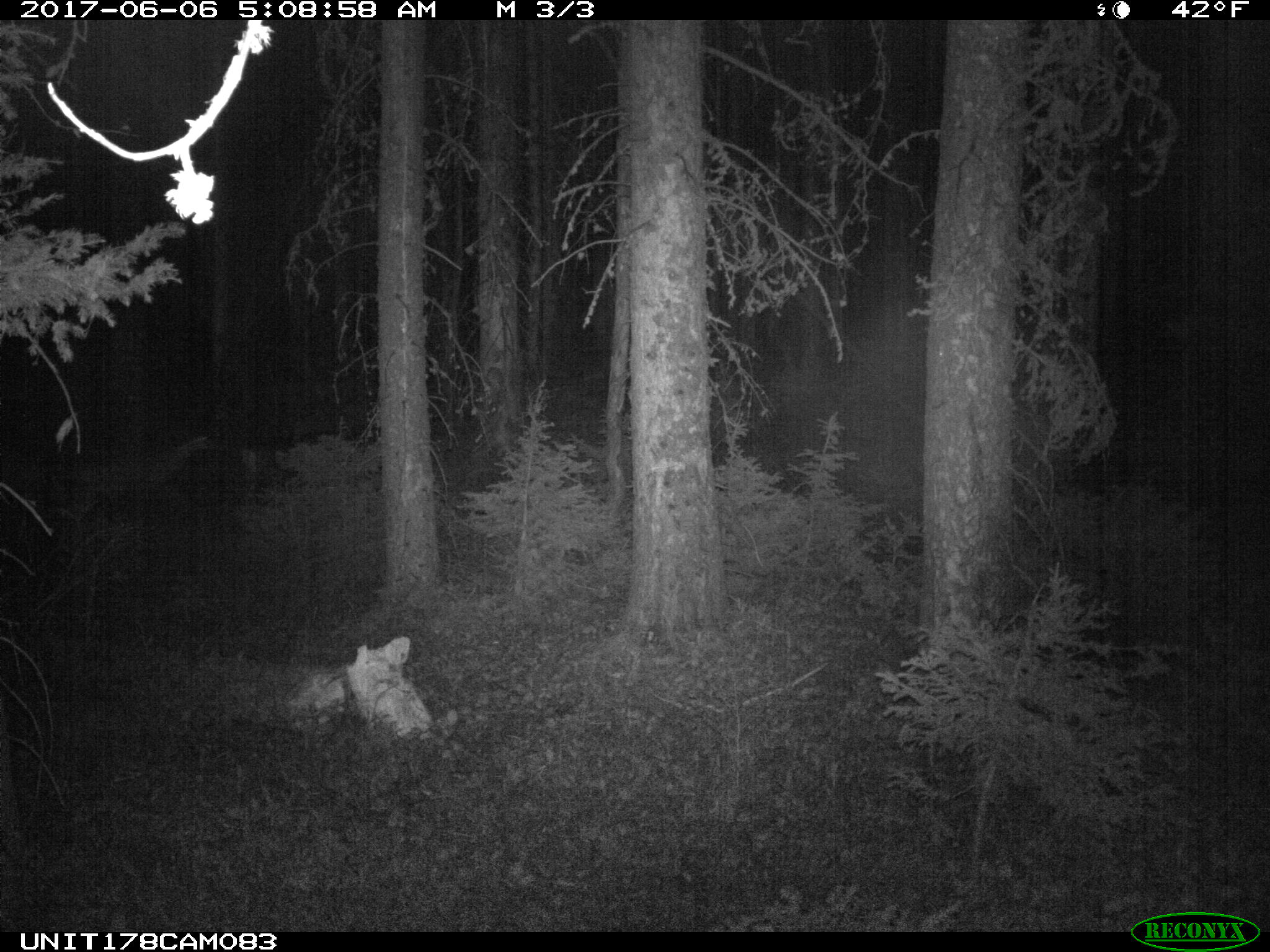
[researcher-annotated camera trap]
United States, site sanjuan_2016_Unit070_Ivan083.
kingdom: Animalia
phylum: Chordata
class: Mammalia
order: Artiodactyla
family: Cervidae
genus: Odocoileus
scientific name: Odocoileus hemionus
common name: mule deer